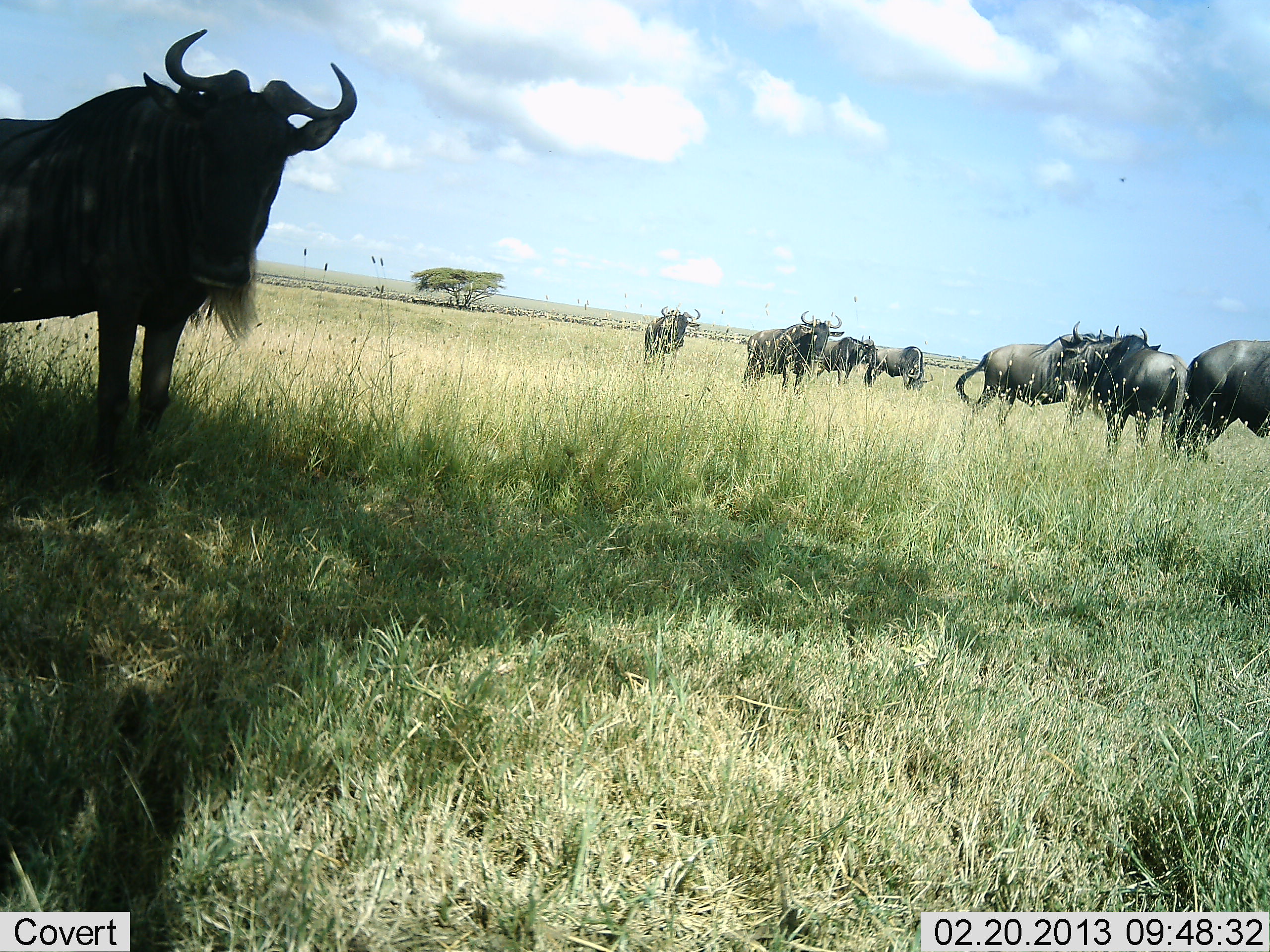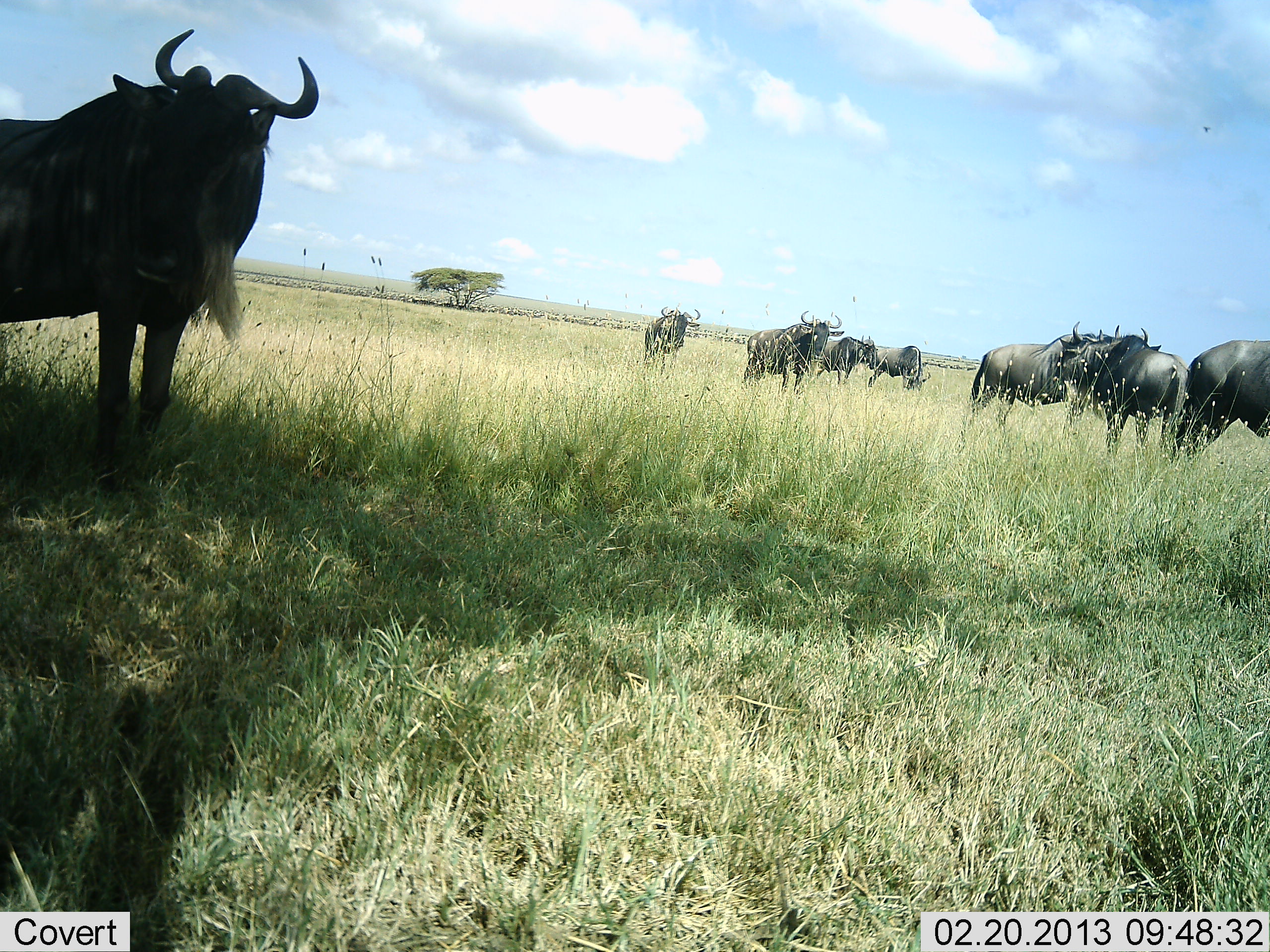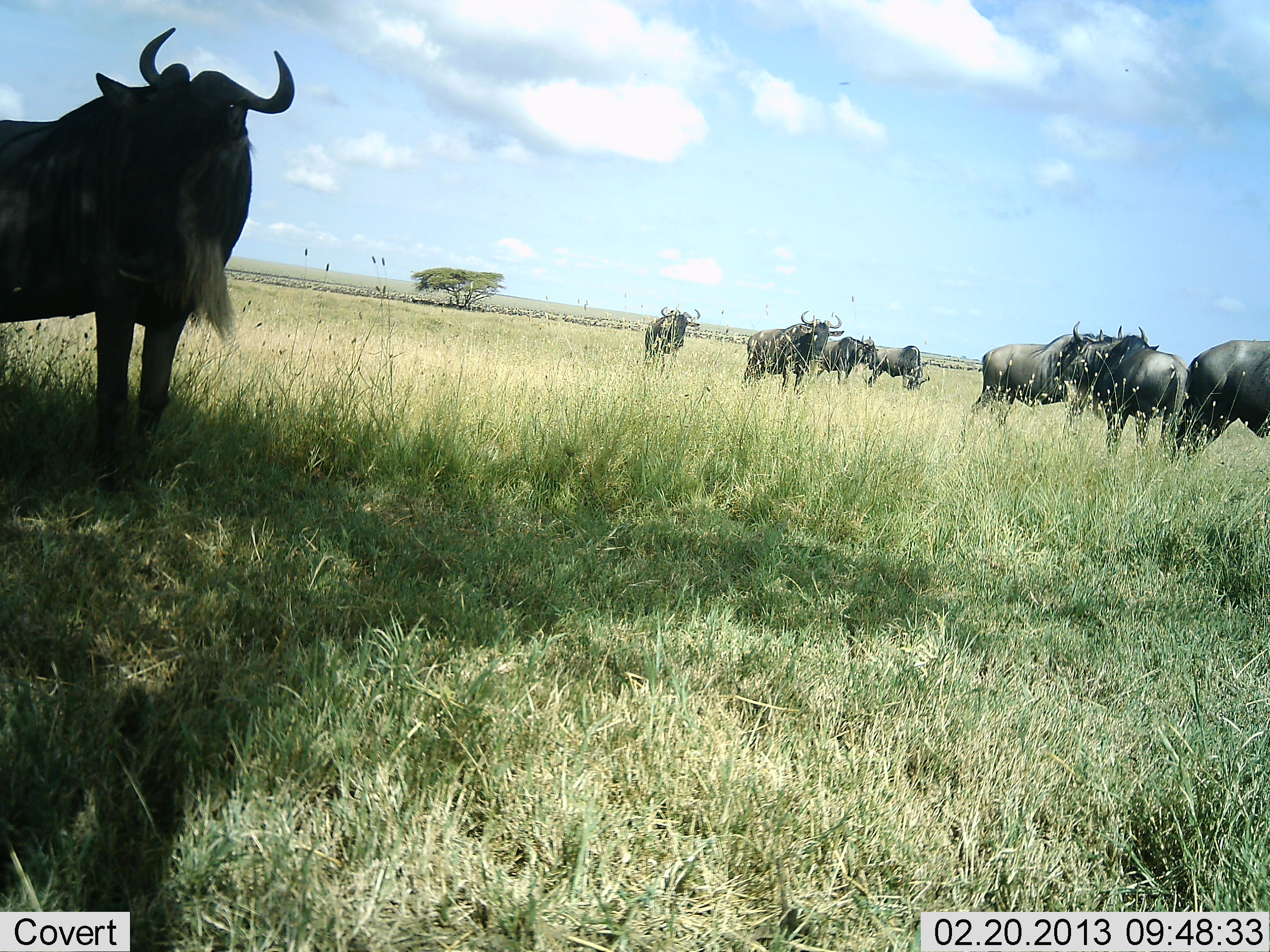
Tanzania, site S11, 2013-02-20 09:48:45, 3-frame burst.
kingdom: Animalia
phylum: Chordata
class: Mammalia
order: Artiodactyla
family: Bovidae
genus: Connochaetes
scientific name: Connochaetes taurinus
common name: blue wildebeest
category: wildebeest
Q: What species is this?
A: Wildebeest (blue wildebeest) (Connochaetes taurinus).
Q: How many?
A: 8.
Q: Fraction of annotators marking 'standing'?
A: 92%.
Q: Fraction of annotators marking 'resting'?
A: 5%.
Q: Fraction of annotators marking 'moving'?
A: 13%.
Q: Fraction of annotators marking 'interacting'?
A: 3%.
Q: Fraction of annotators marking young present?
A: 0%.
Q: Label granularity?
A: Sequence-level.